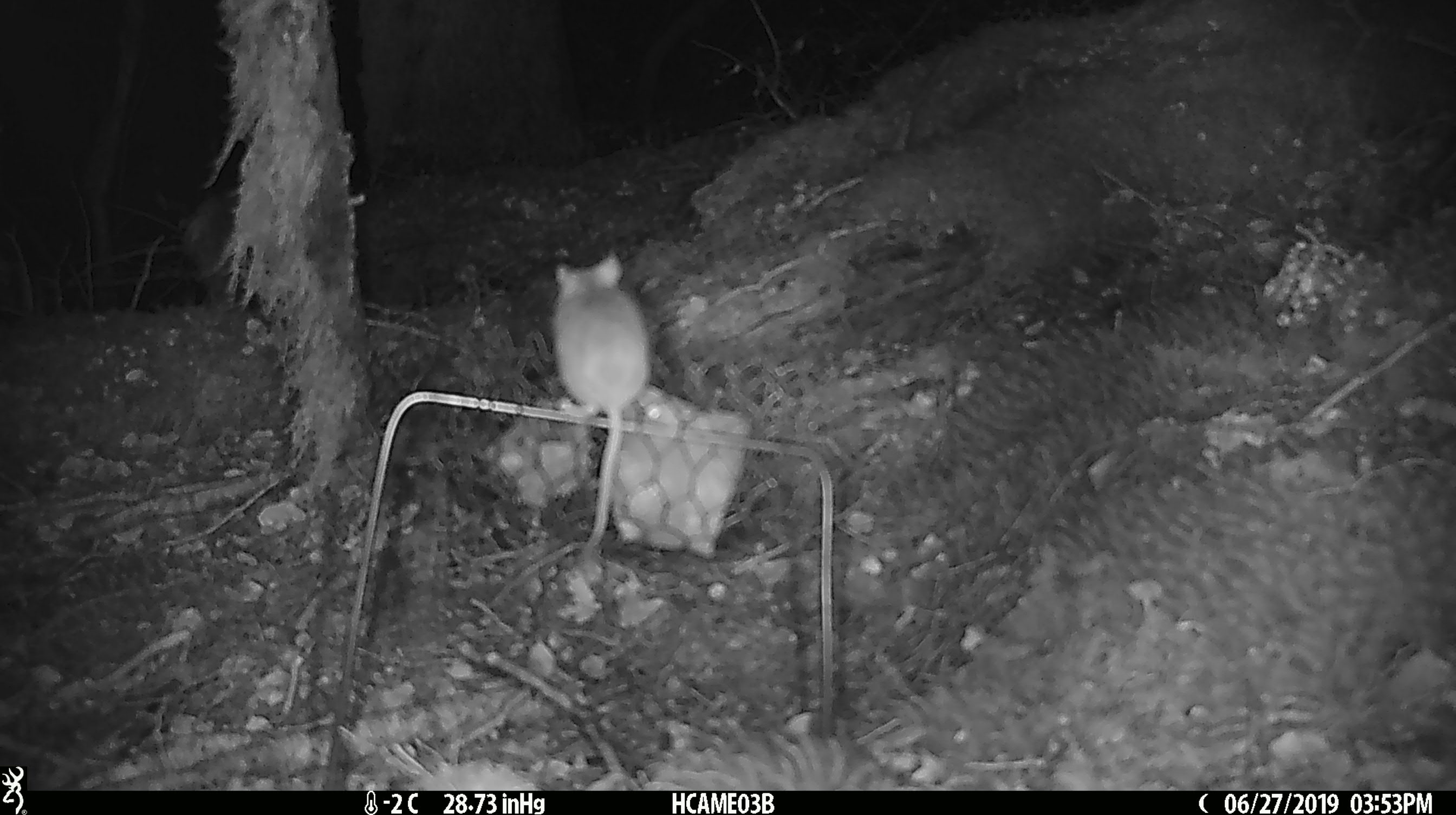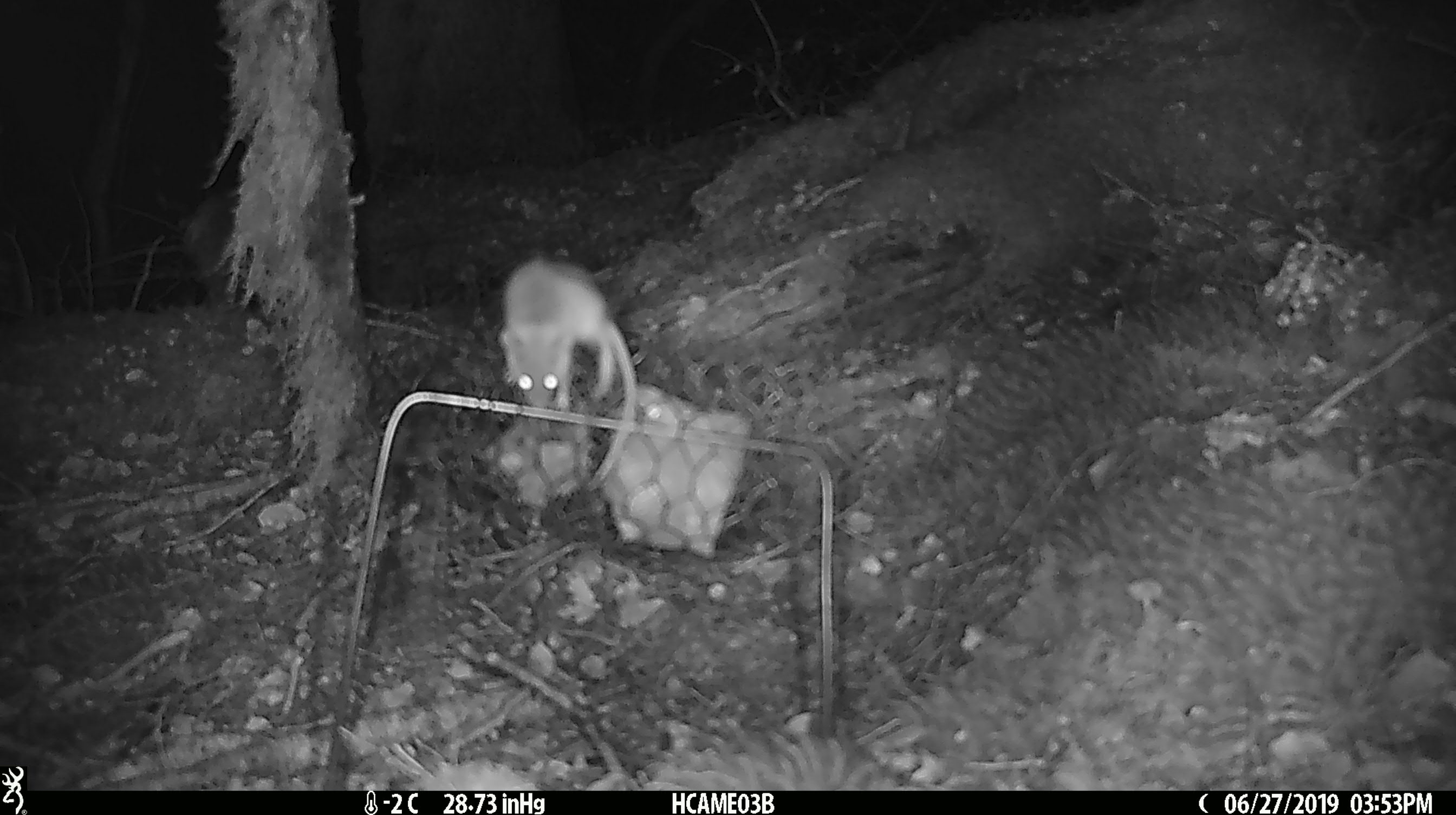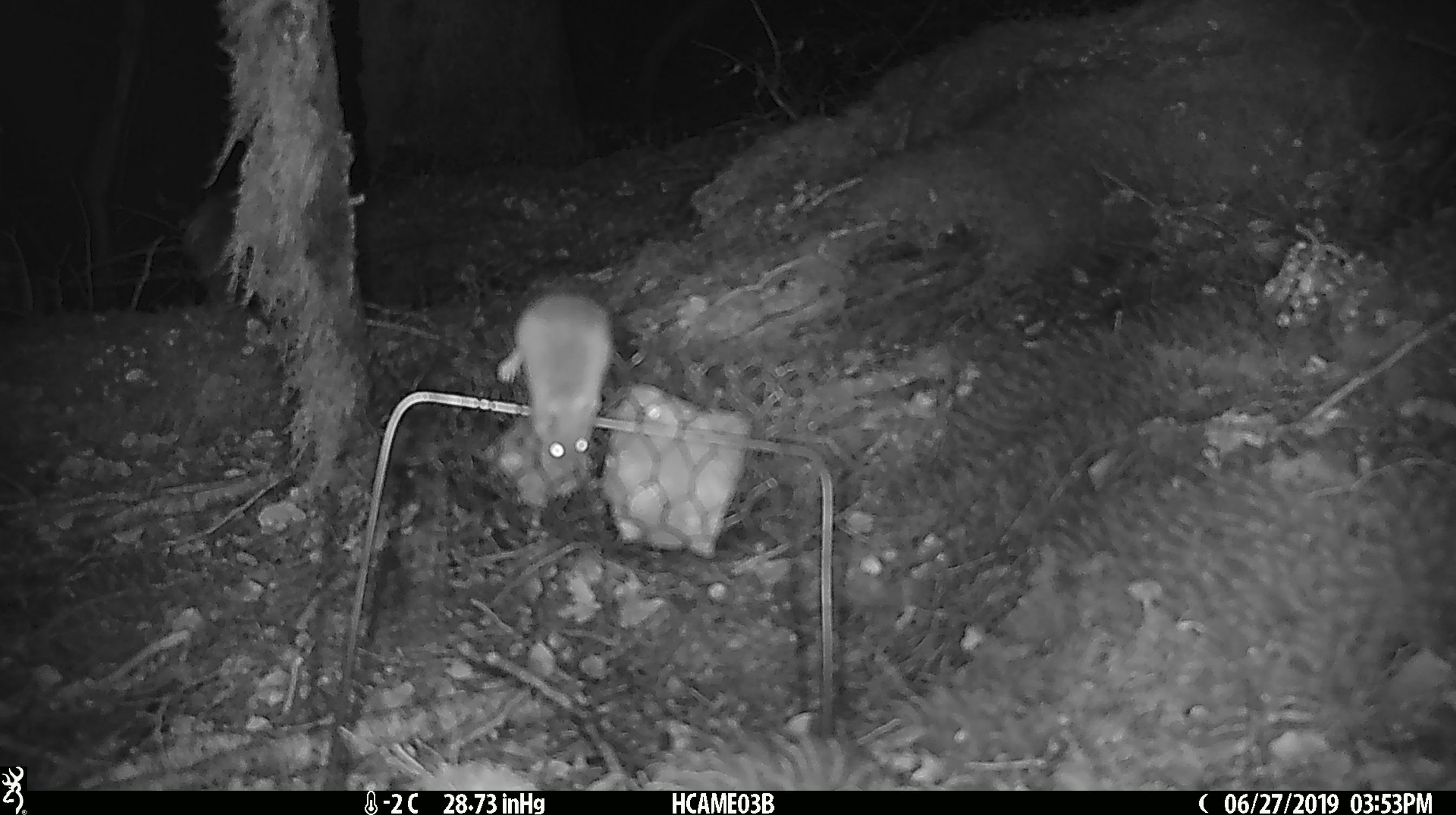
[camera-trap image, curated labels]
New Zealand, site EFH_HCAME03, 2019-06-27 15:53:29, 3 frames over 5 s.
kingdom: Animalia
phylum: Chordata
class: Mammalia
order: Rodentia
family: Muridae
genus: Mus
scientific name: Mus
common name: mouse